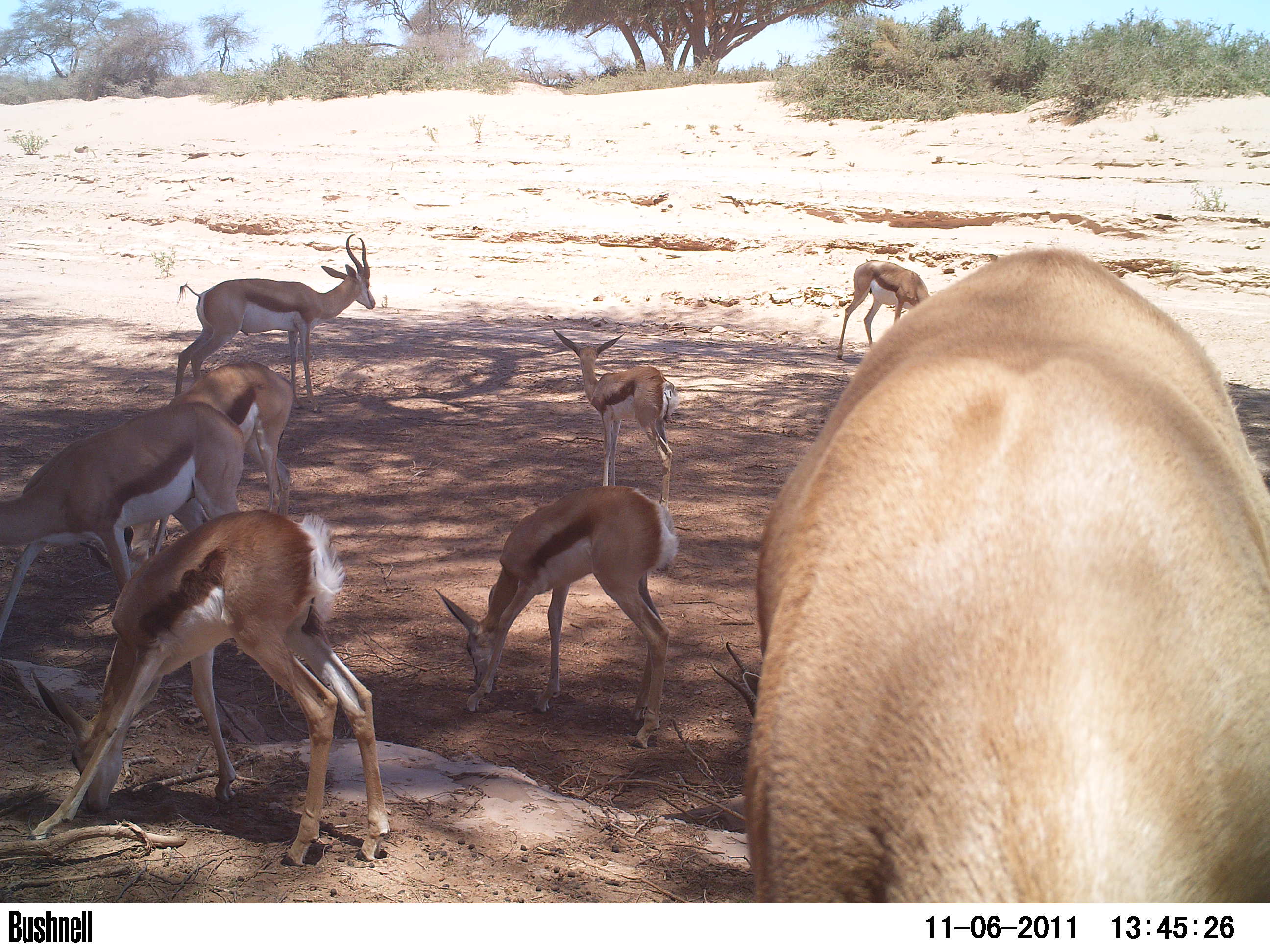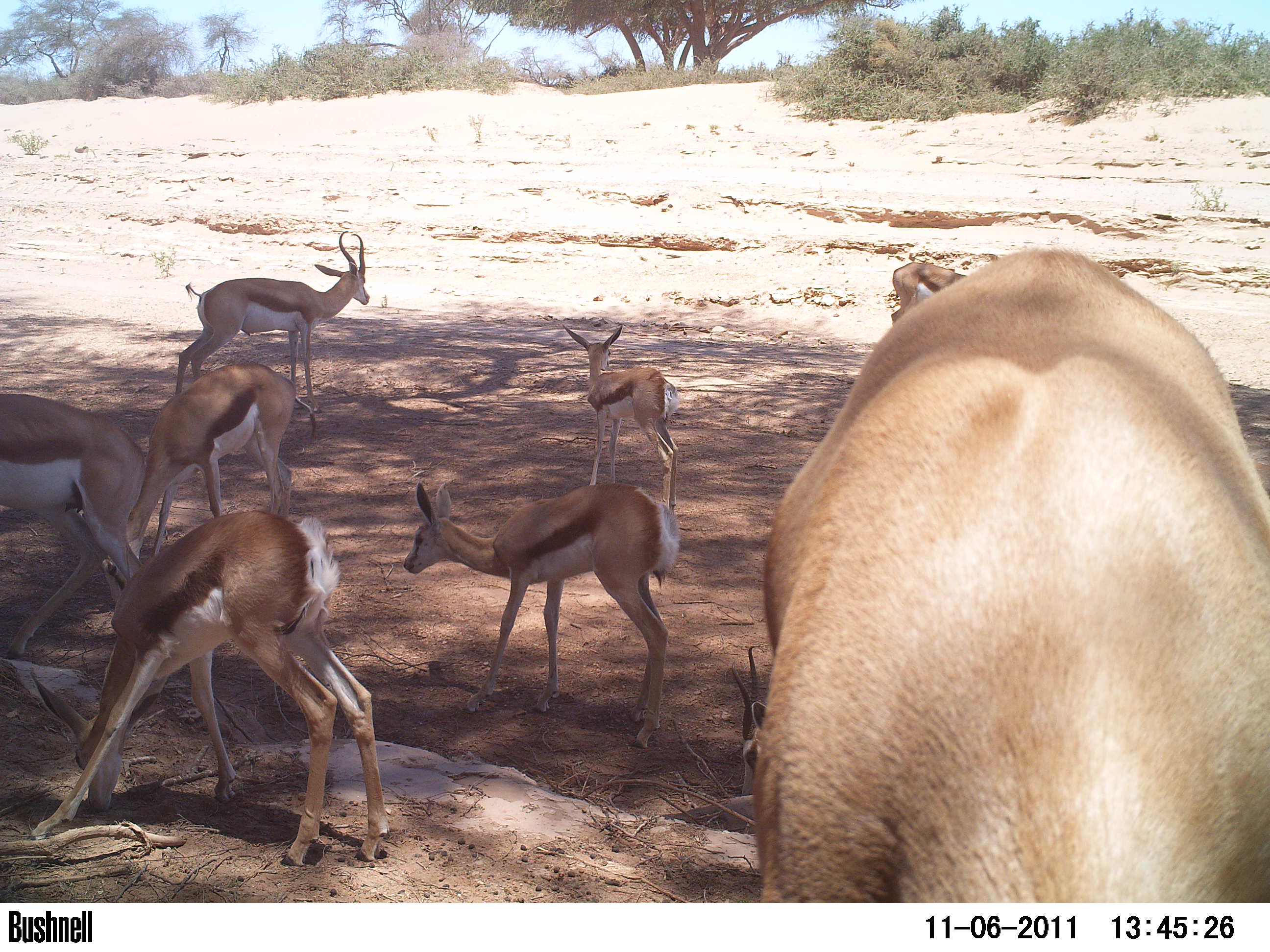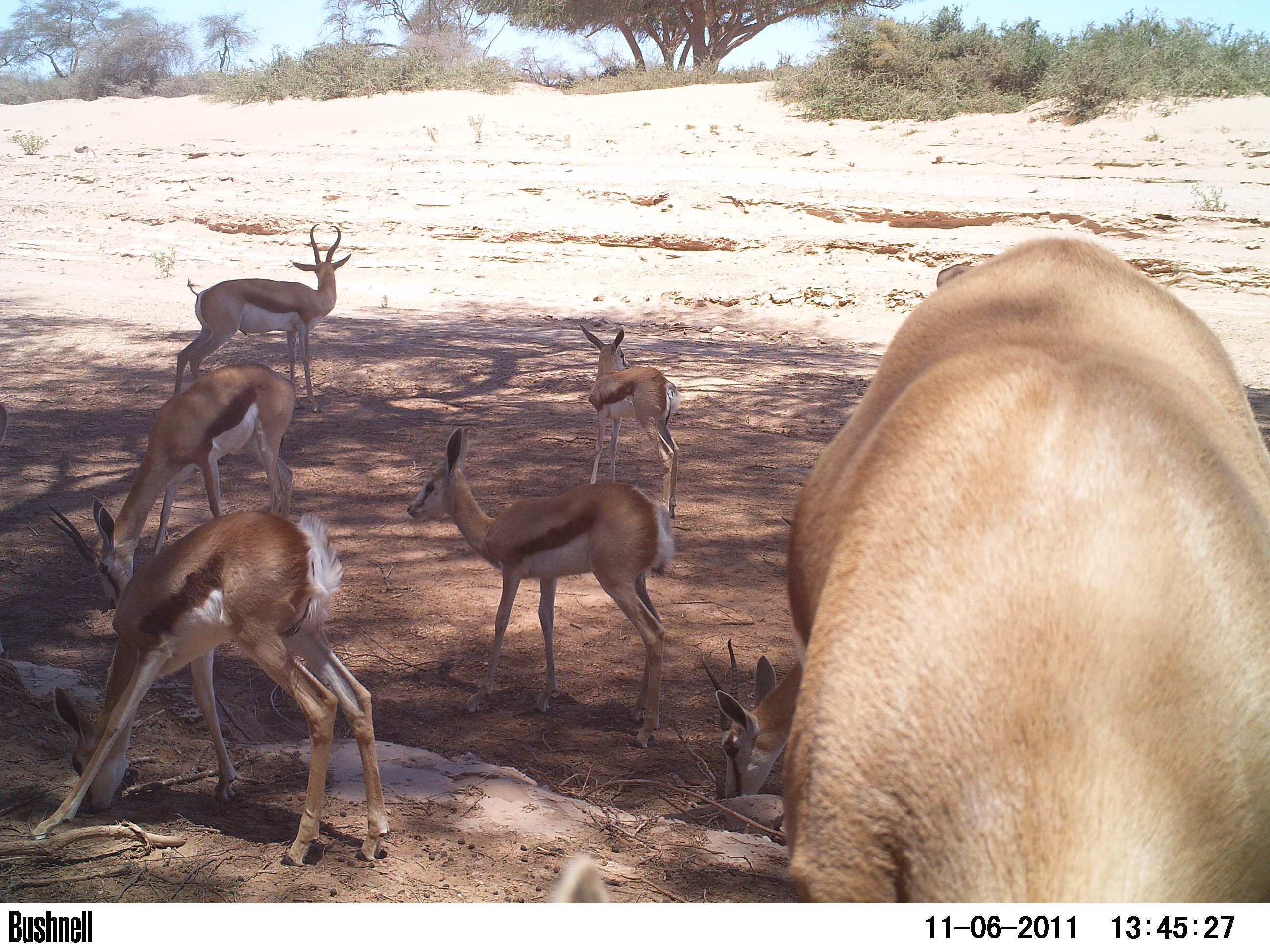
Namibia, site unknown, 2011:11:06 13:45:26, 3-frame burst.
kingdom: Animalia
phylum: Chordata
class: Mammalia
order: Artiodactyla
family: Bovidae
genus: Antidorcas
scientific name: Antidorcas marsupialis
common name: springbok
Antidorcas marsupialis (springbok).